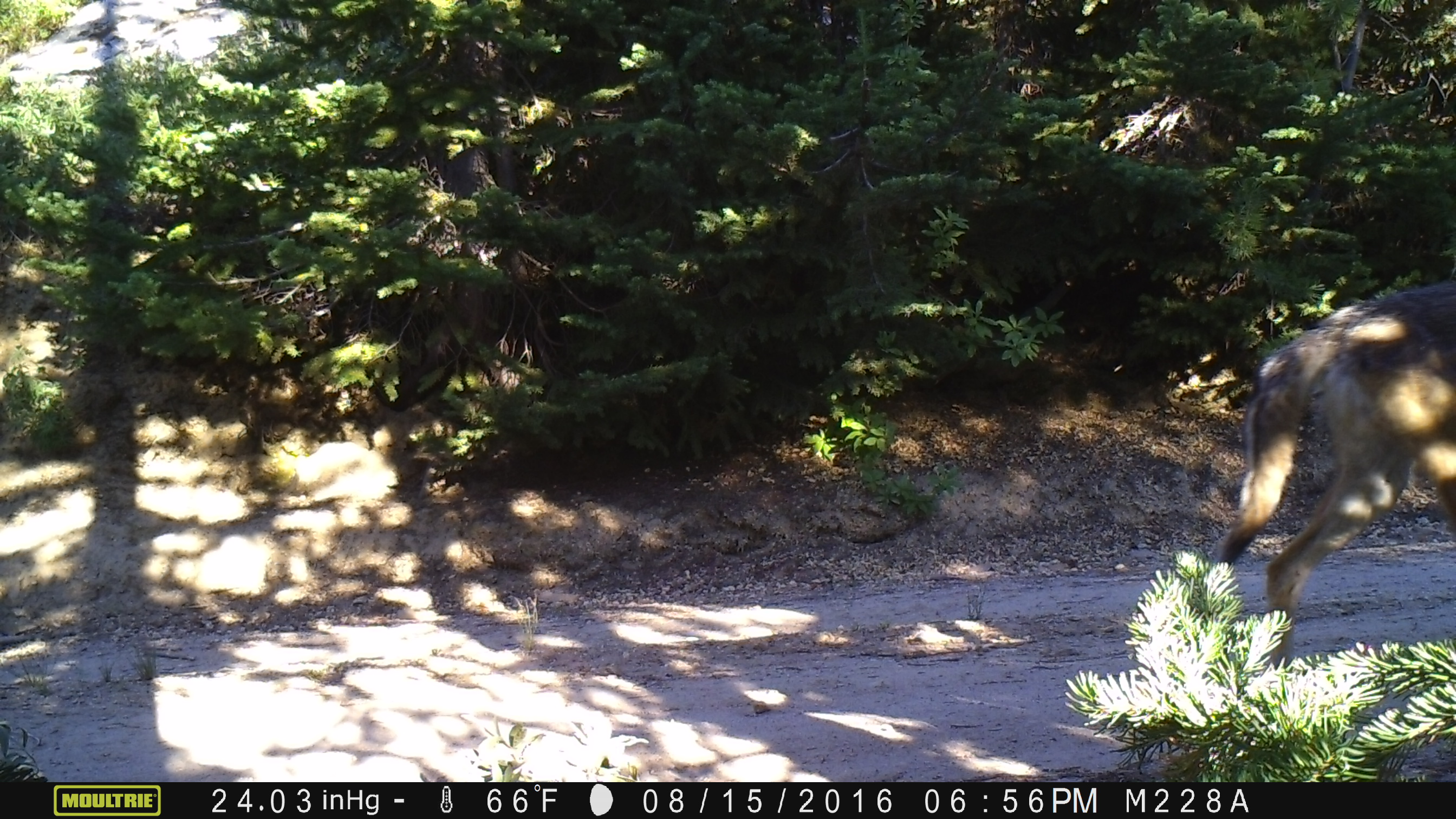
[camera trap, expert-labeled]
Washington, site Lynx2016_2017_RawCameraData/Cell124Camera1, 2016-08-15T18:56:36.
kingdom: Animalia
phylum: Chordata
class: Mammalia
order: Carnivora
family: Canidae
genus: Canis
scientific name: Canis latrans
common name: coyote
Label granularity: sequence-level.